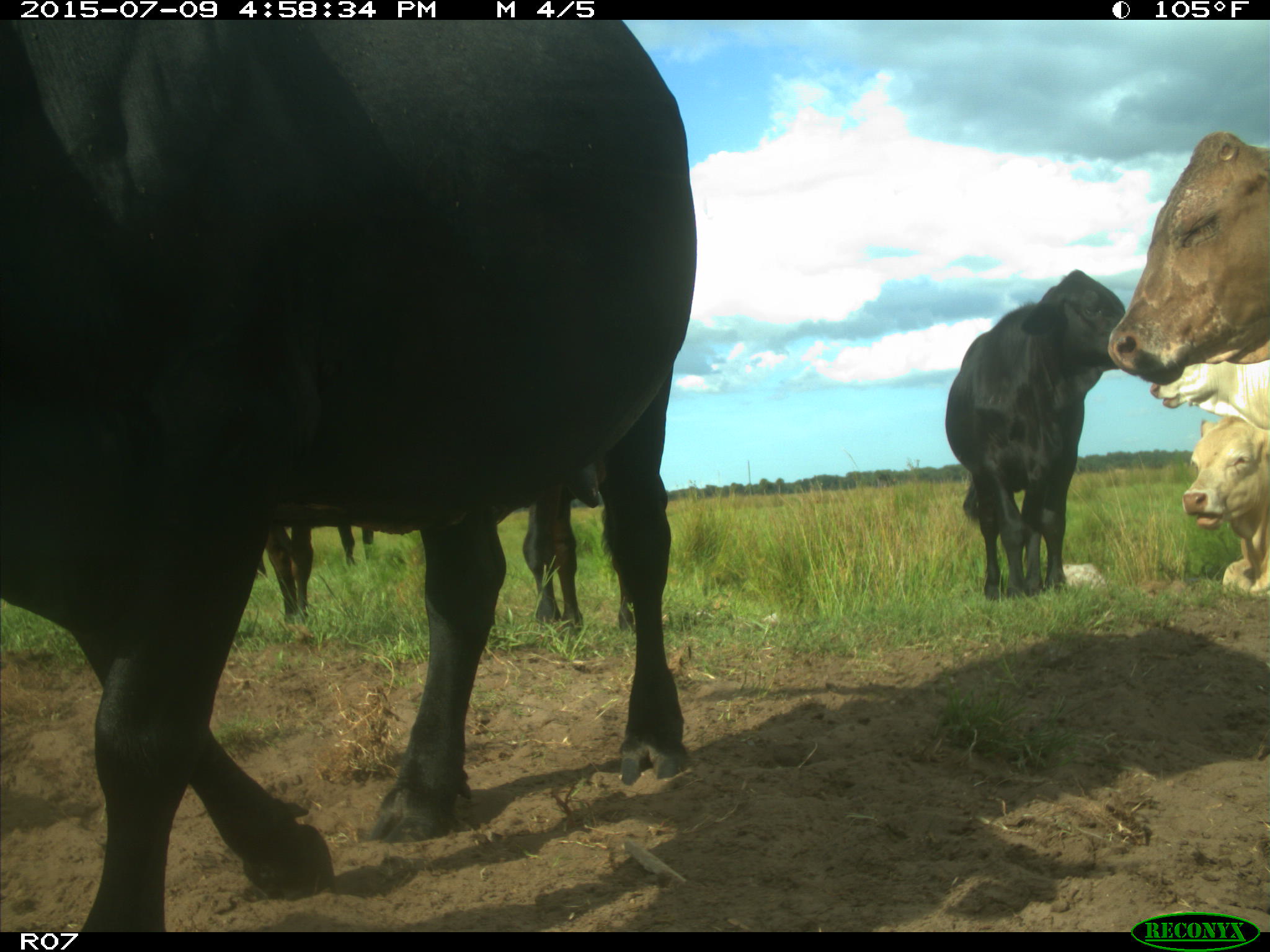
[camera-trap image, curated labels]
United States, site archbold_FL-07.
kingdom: Animalia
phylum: Chordata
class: Mammalia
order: Artiodactyla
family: Bovidae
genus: Bos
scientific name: Bos taurus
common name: domestic cow